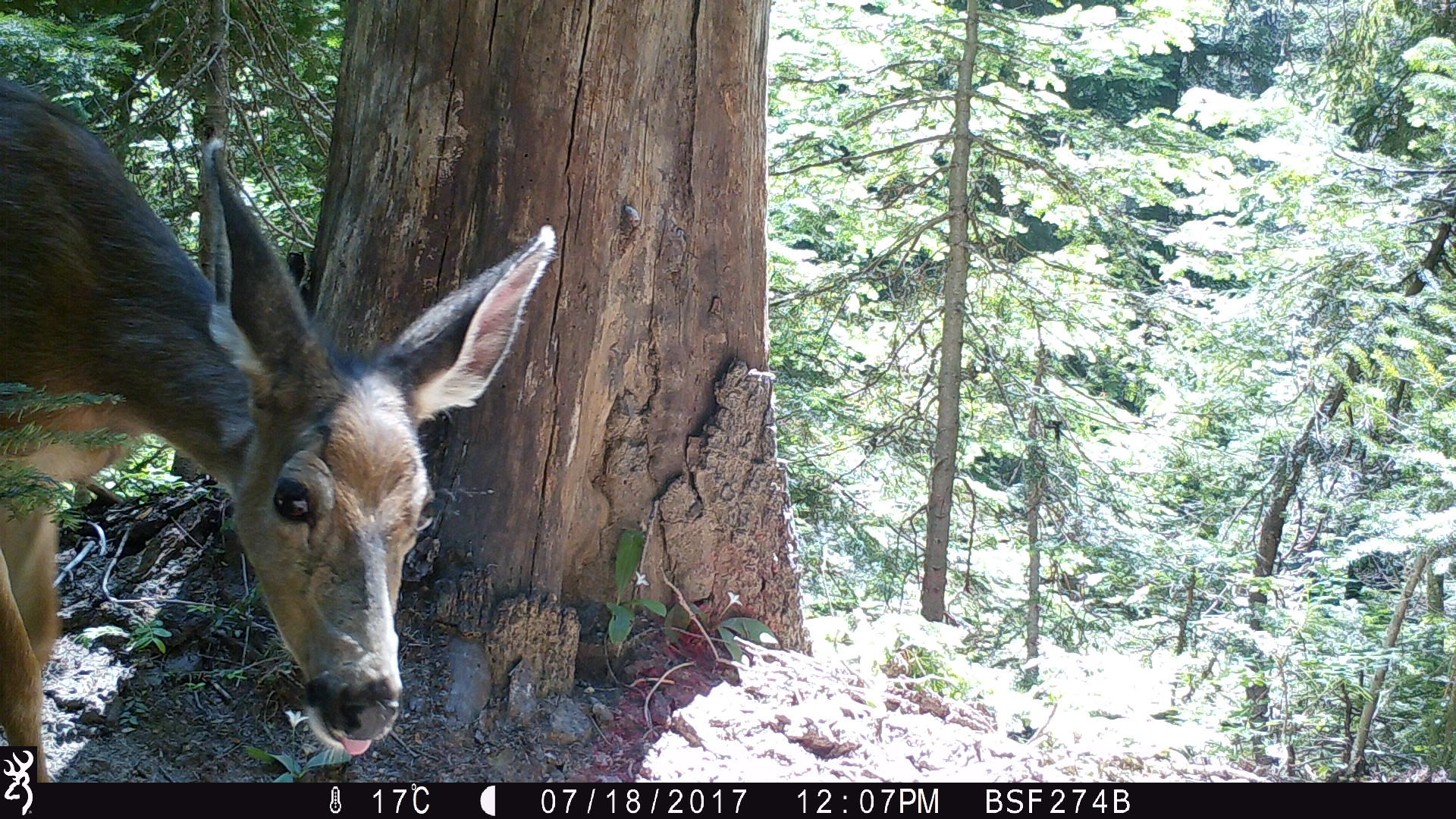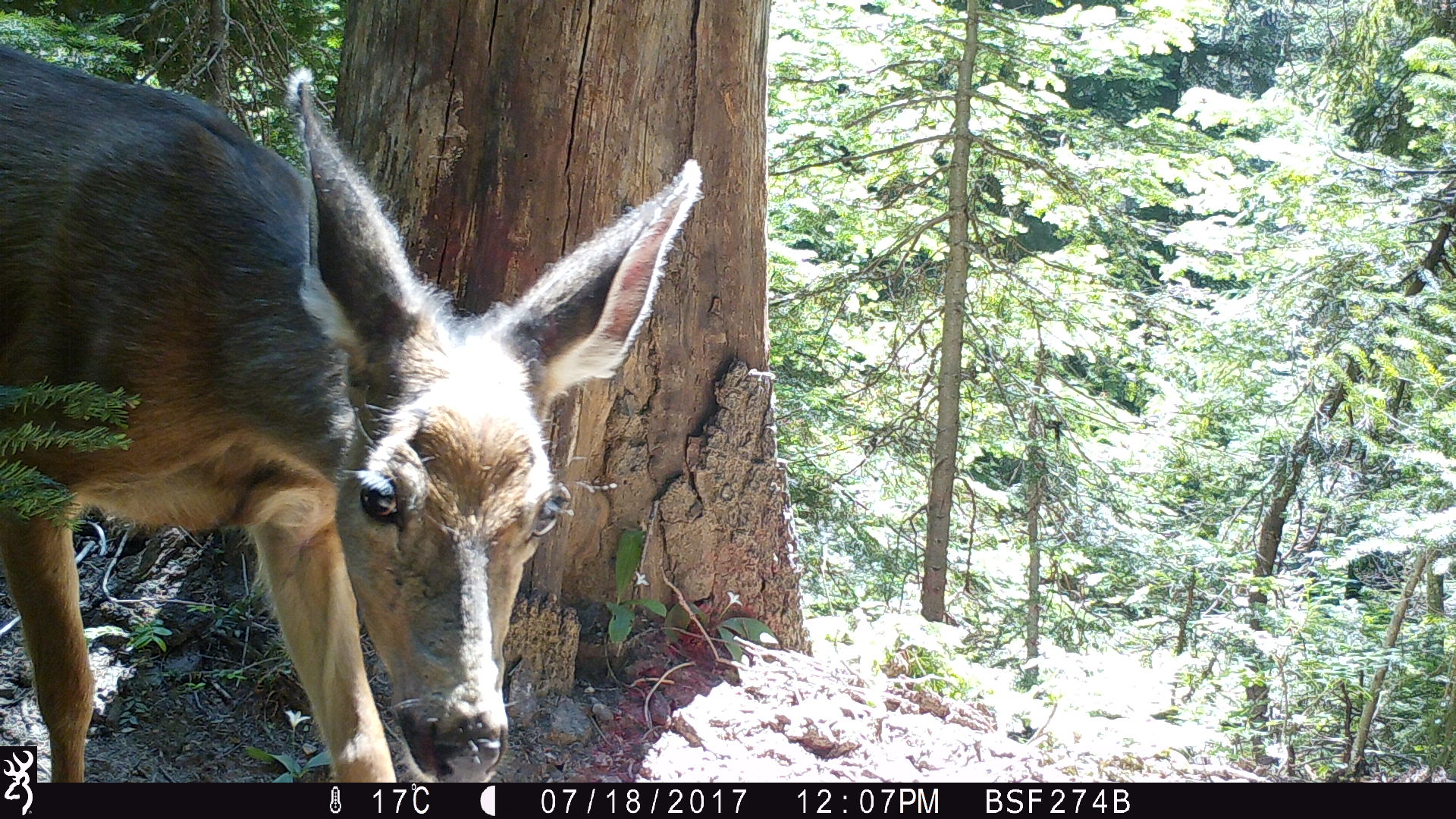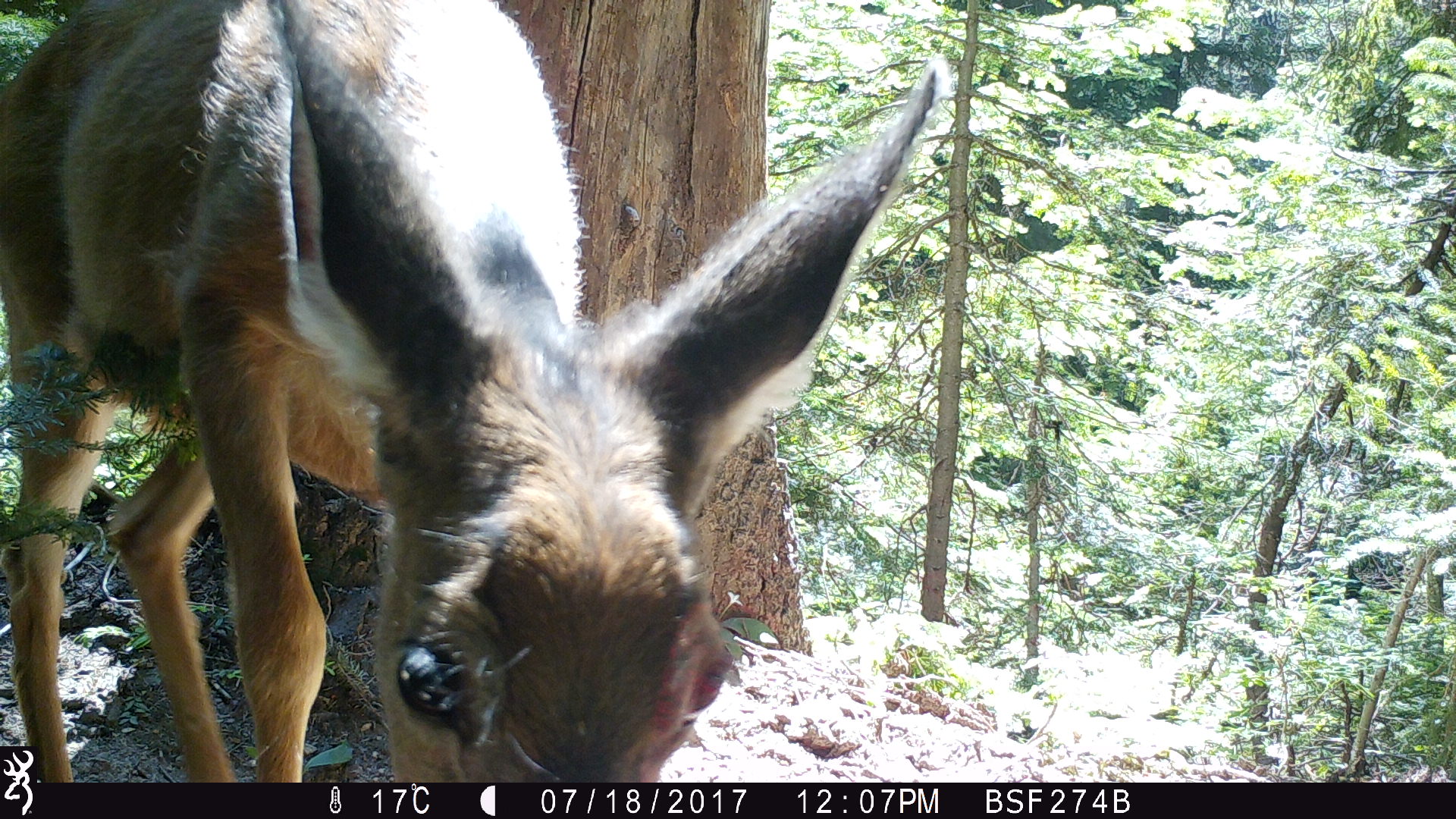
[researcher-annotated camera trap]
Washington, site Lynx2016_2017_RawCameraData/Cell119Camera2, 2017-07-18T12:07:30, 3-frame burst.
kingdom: Animalia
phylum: Chordata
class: Mammalia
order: Artiodactyla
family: Cervidae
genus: Odocoileus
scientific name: Odocoileus hemionus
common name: mule deer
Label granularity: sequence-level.